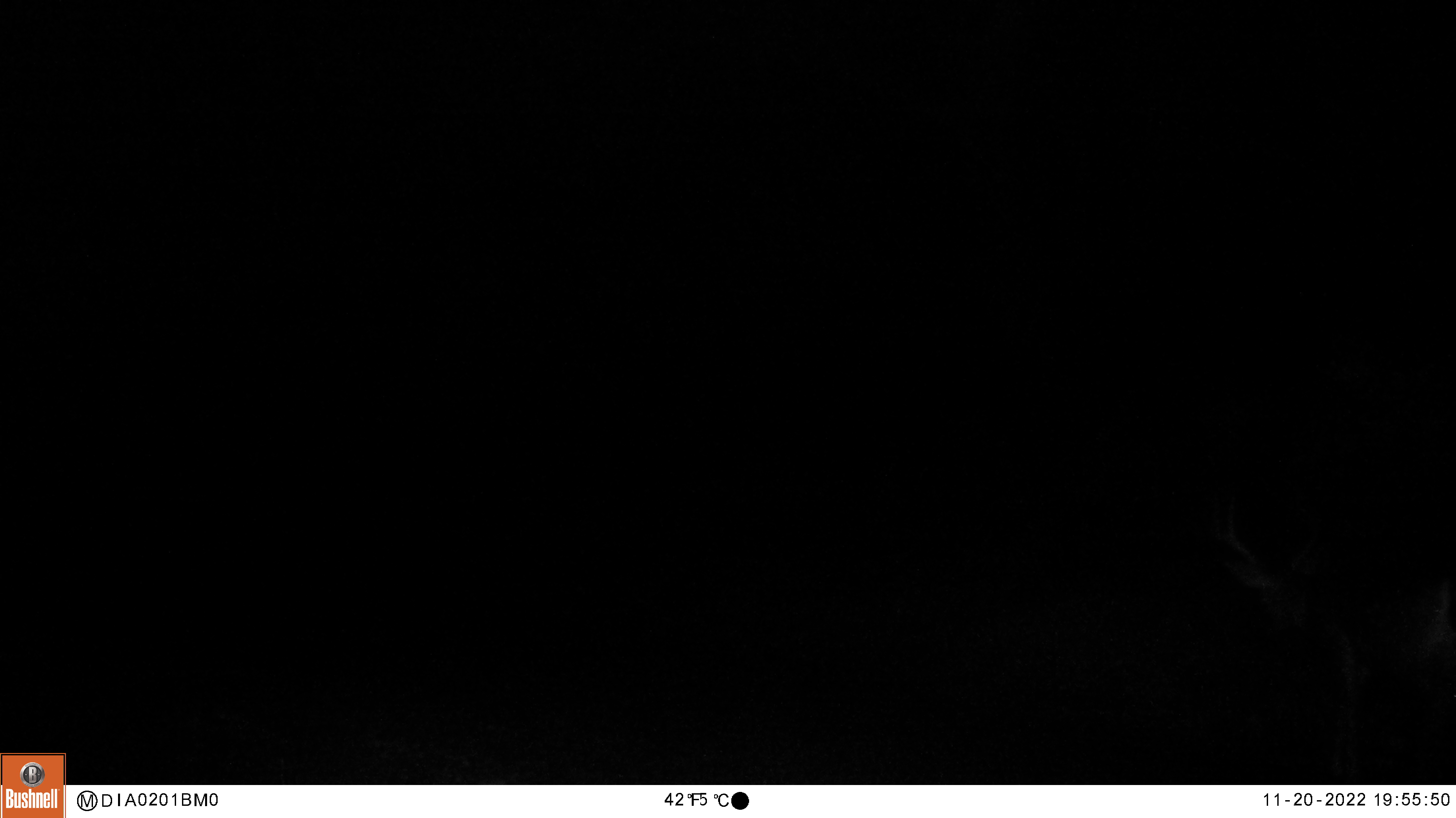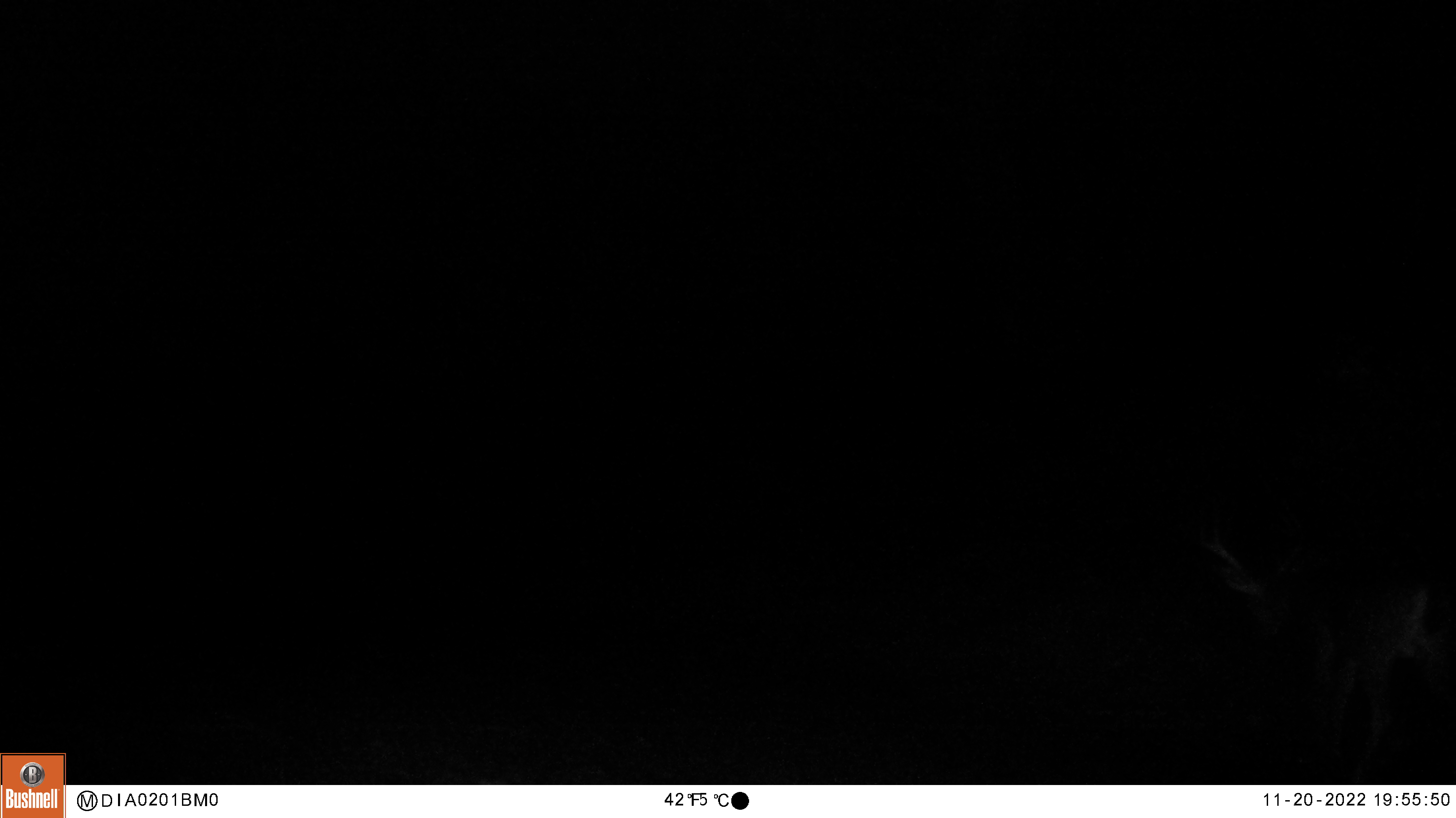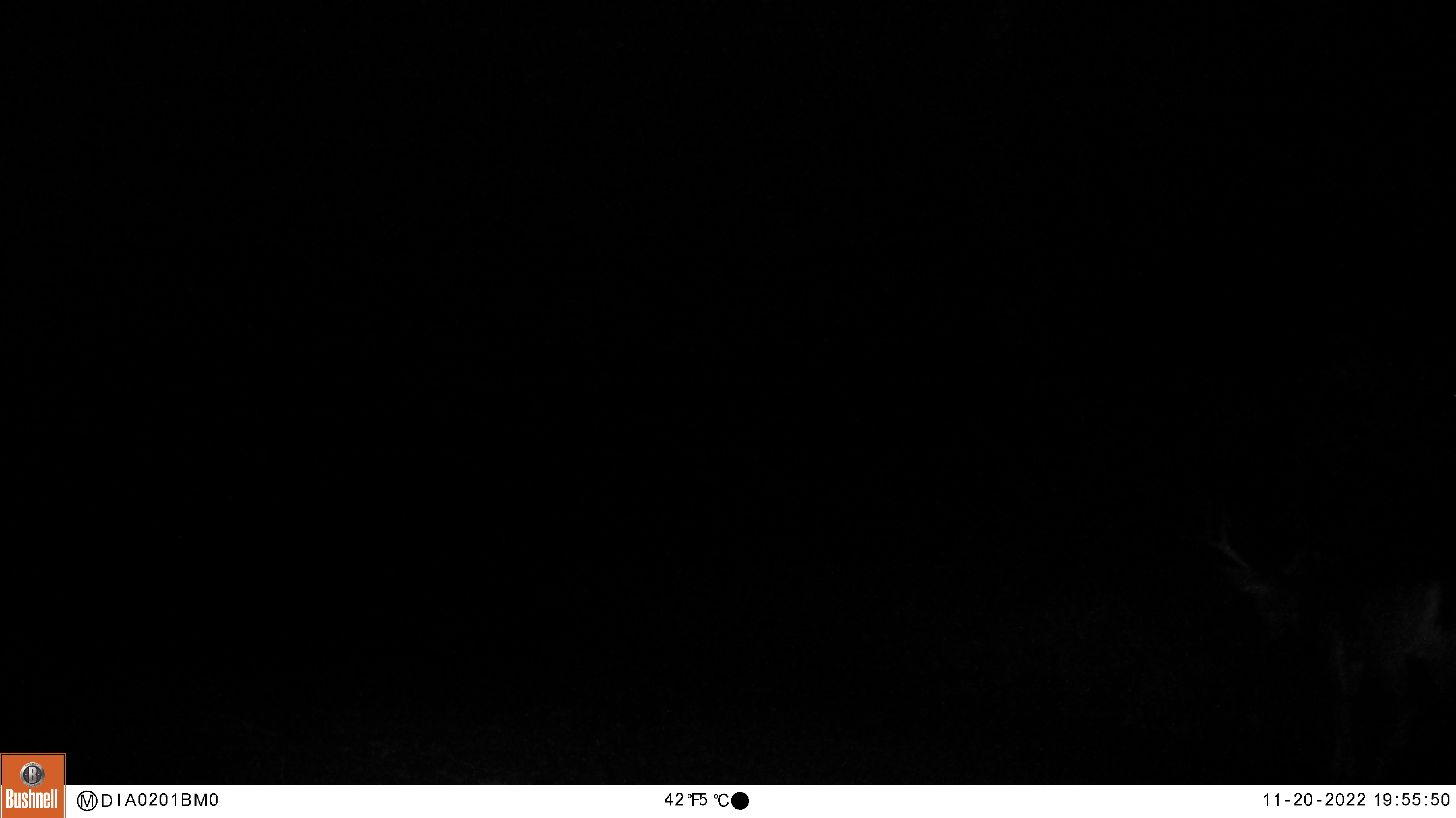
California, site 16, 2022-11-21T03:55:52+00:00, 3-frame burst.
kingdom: Animalia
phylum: Chordata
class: Mammalia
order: Artiodactyla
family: Cervidae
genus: Odocoileus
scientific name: Odocoileus hemionus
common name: mule deer